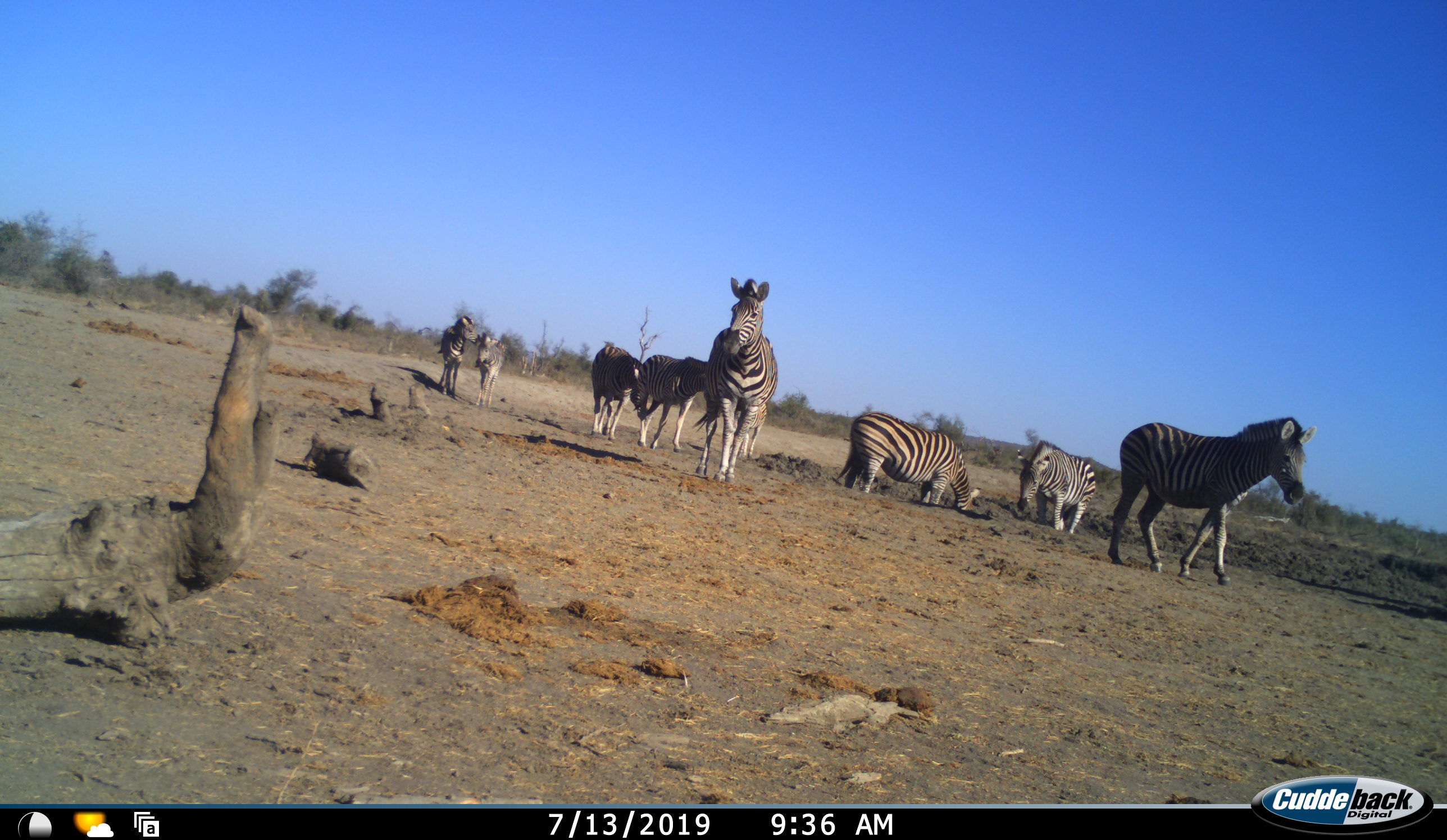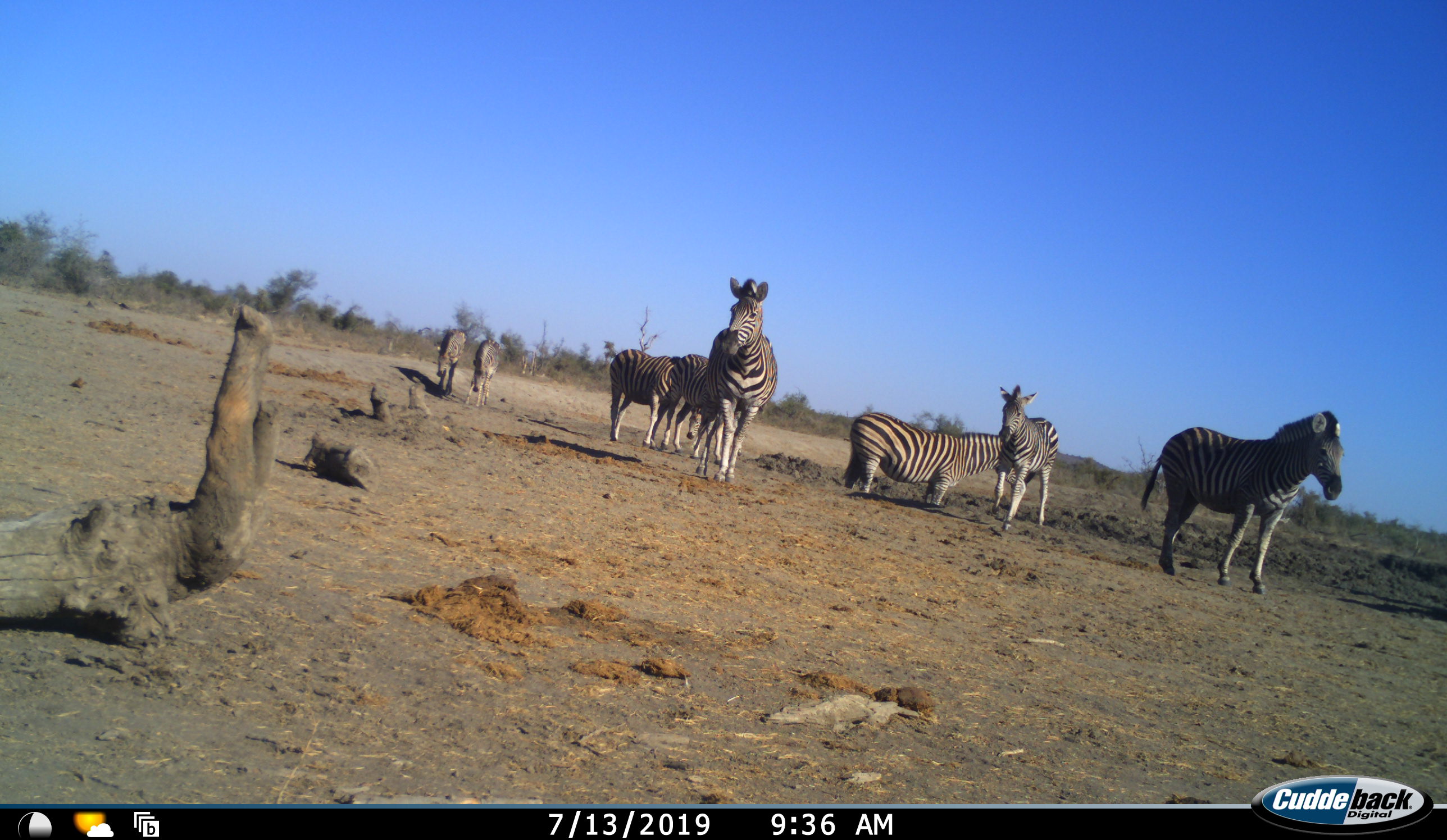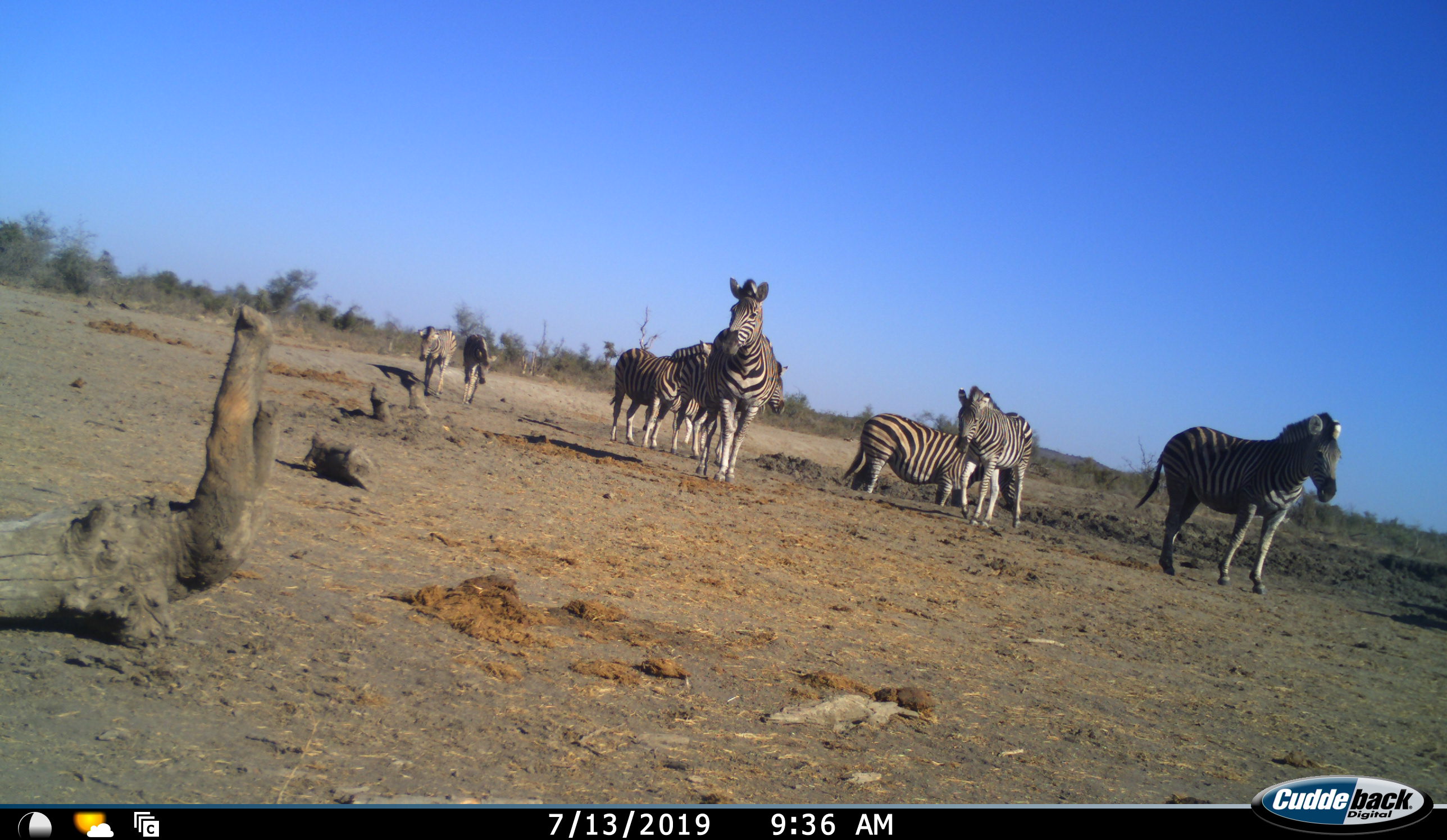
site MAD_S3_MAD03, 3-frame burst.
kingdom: Animalia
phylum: Chordata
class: Mammalia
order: Perissodactyla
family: Equidae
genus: Equus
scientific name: Equus quagga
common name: plains zebra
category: zebraplains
Zebraplains (plains zebra) (Equus quagga), count 9. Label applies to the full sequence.